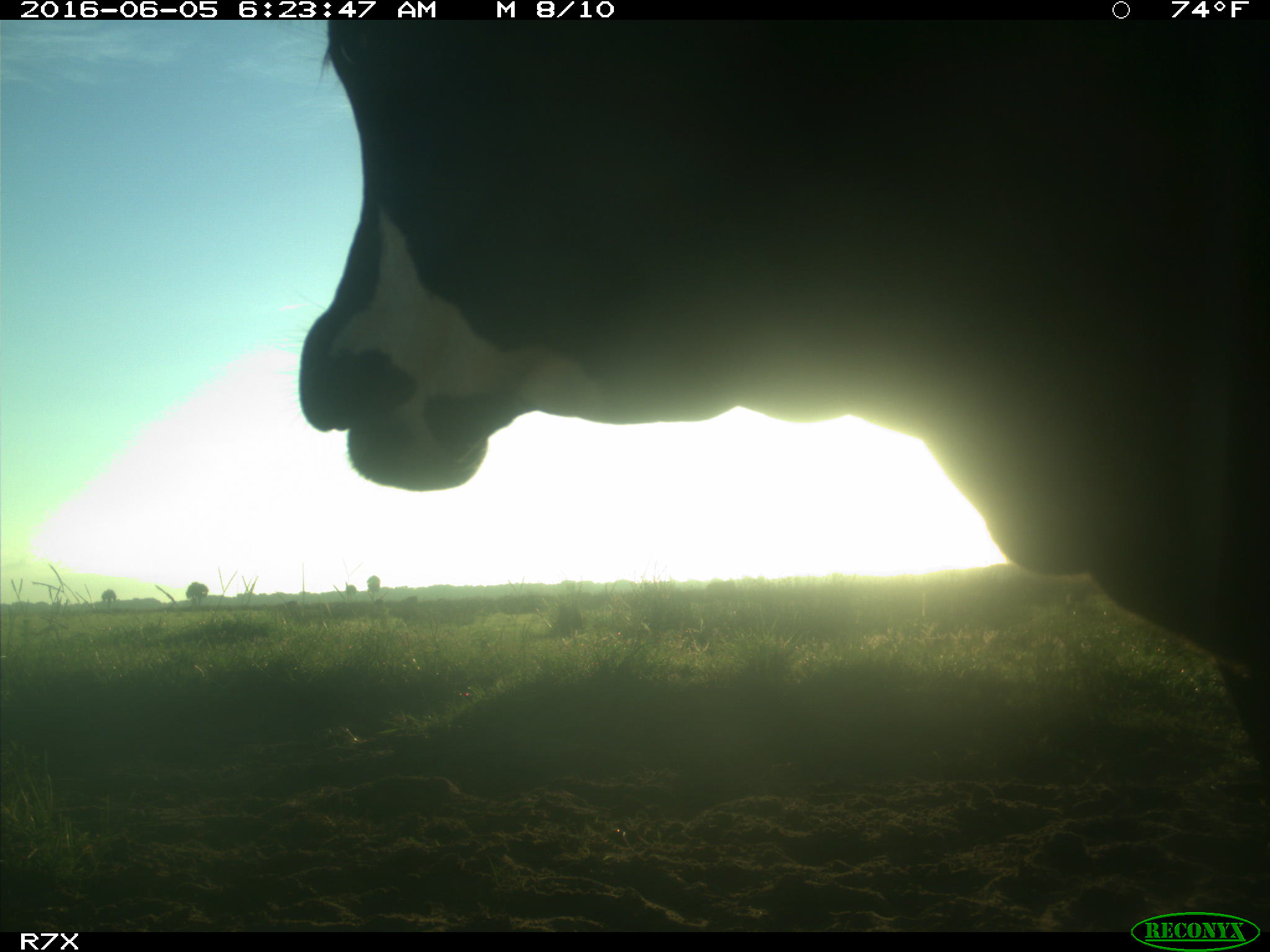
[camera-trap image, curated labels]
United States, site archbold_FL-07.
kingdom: Animalia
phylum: Chordata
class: Mammalia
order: Artiodactyla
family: Bovidae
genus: Bos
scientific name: Bos taurus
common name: domestic cow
Bos taurus (domestic cow).